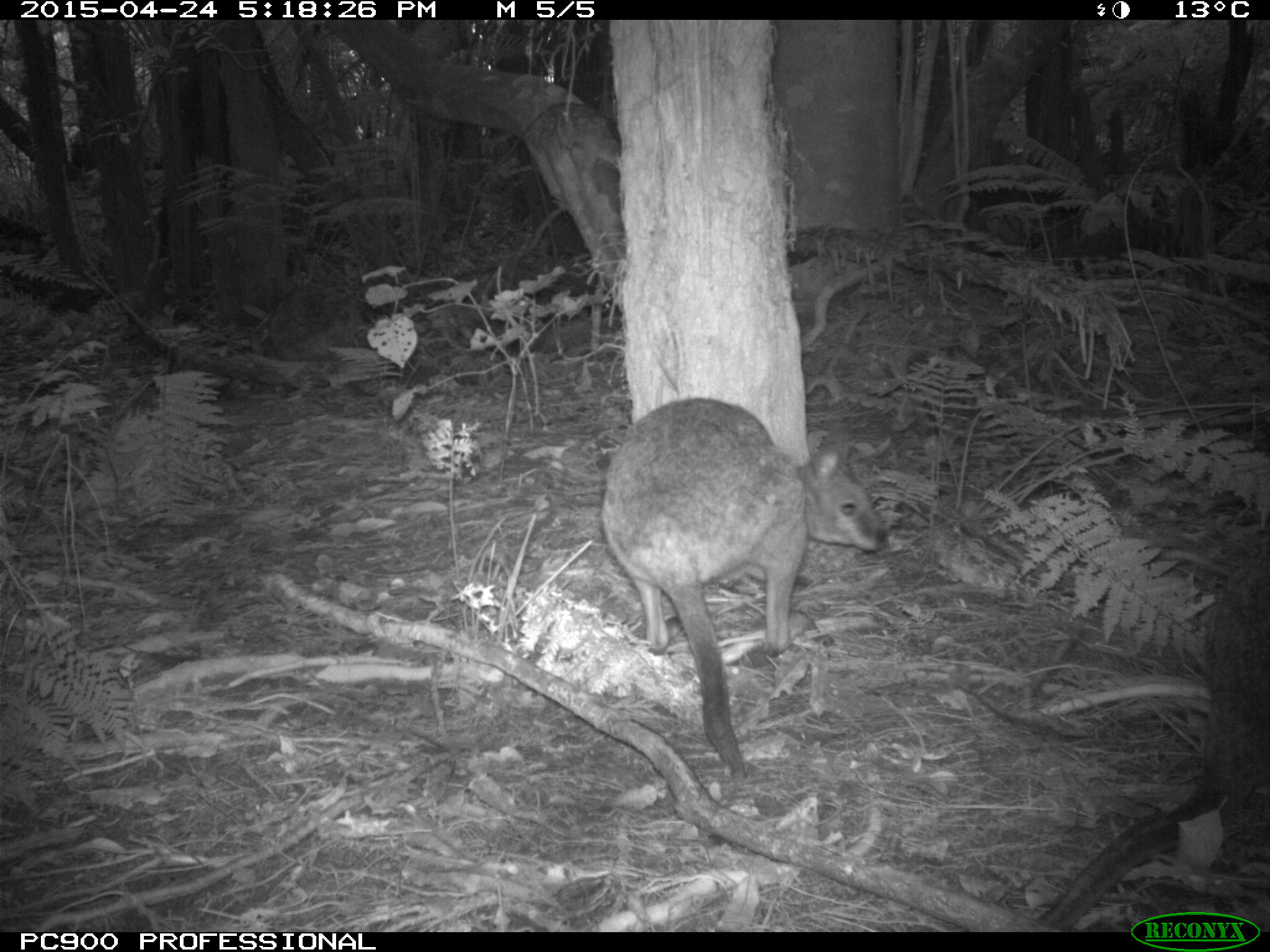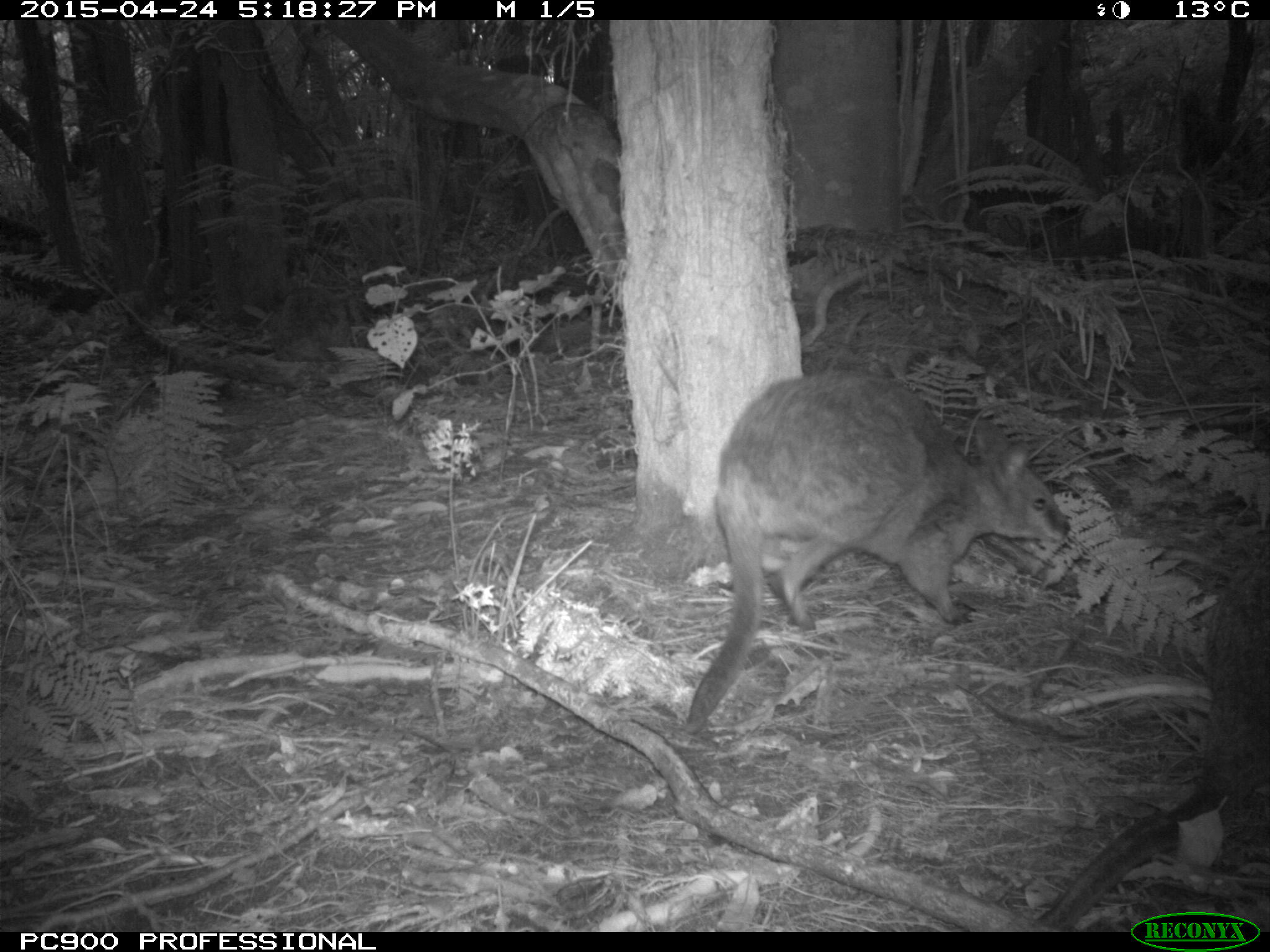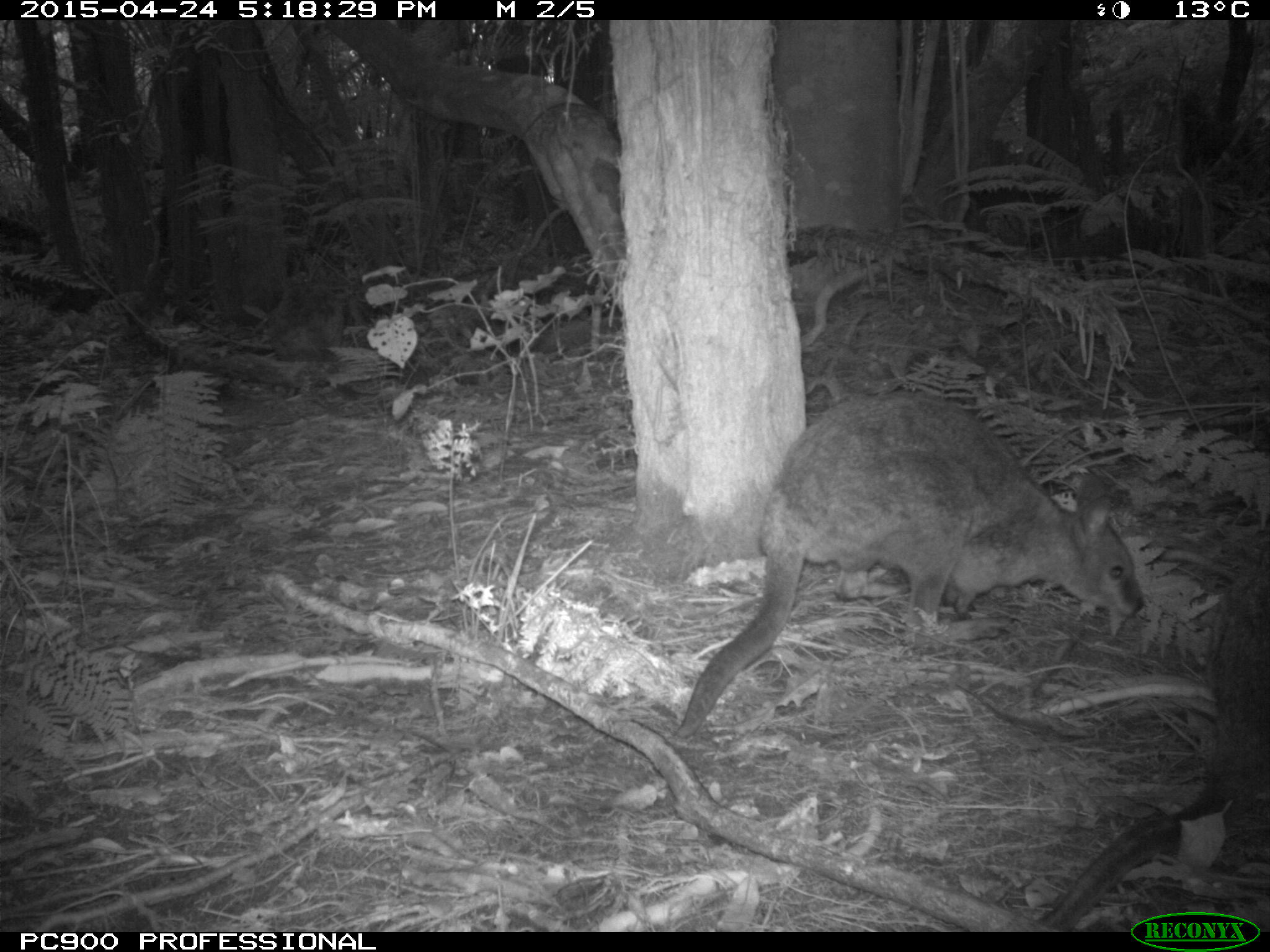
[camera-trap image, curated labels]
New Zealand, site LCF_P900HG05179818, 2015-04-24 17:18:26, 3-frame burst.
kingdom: Animalia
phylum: Chordata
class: Mammalia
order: Diprotodontia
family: Macropodidae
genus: Notamacropus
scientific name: Notamacropus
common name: wallaby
Wallaby (Notamacropus).